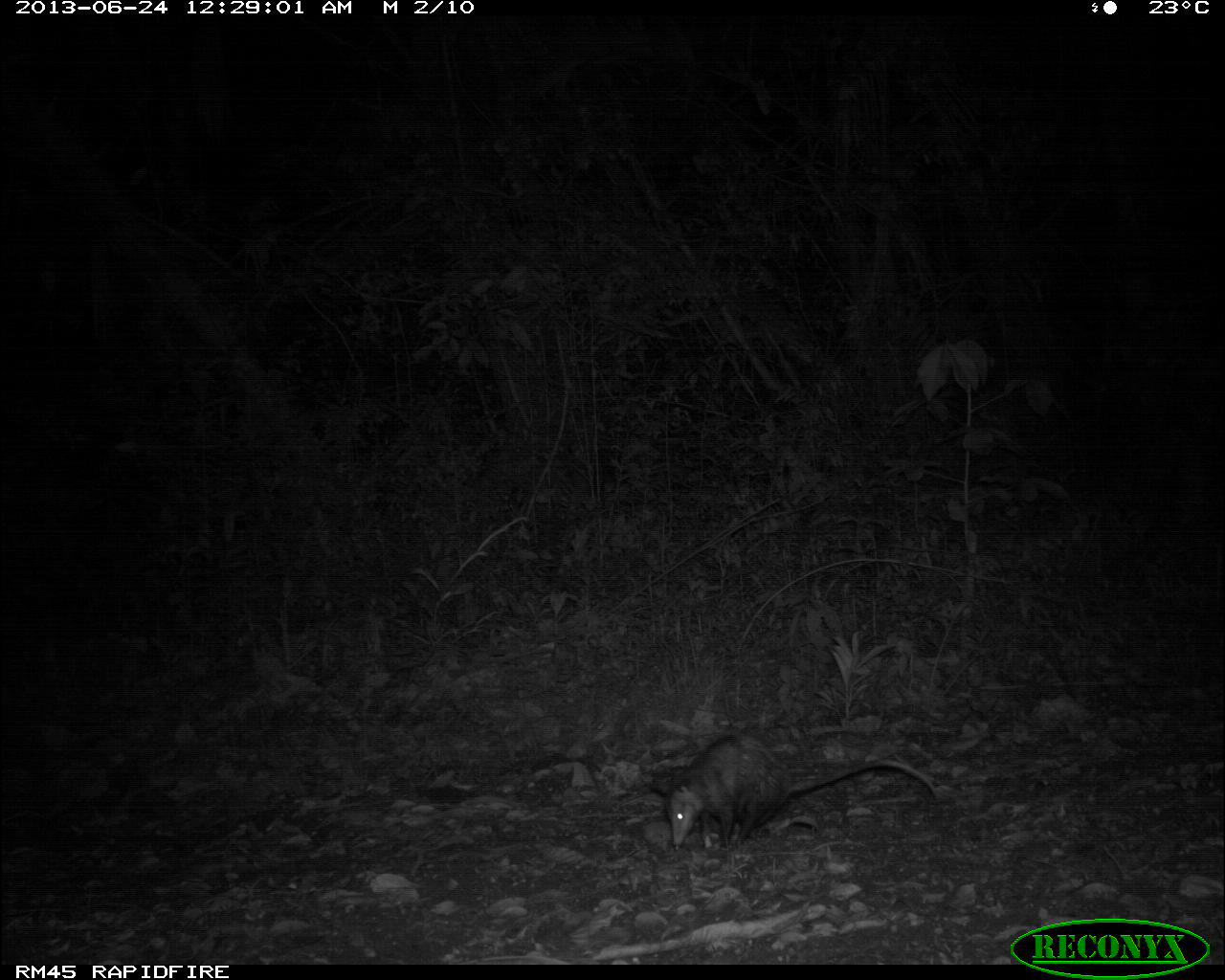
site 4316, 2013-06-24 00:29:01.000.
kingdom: Animalia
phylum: Chordata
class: Mammalia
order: Didelphimorphia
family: Didelphidae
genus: Didelphis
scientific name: Didelphis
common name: american opossums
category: didelphis sp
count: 1